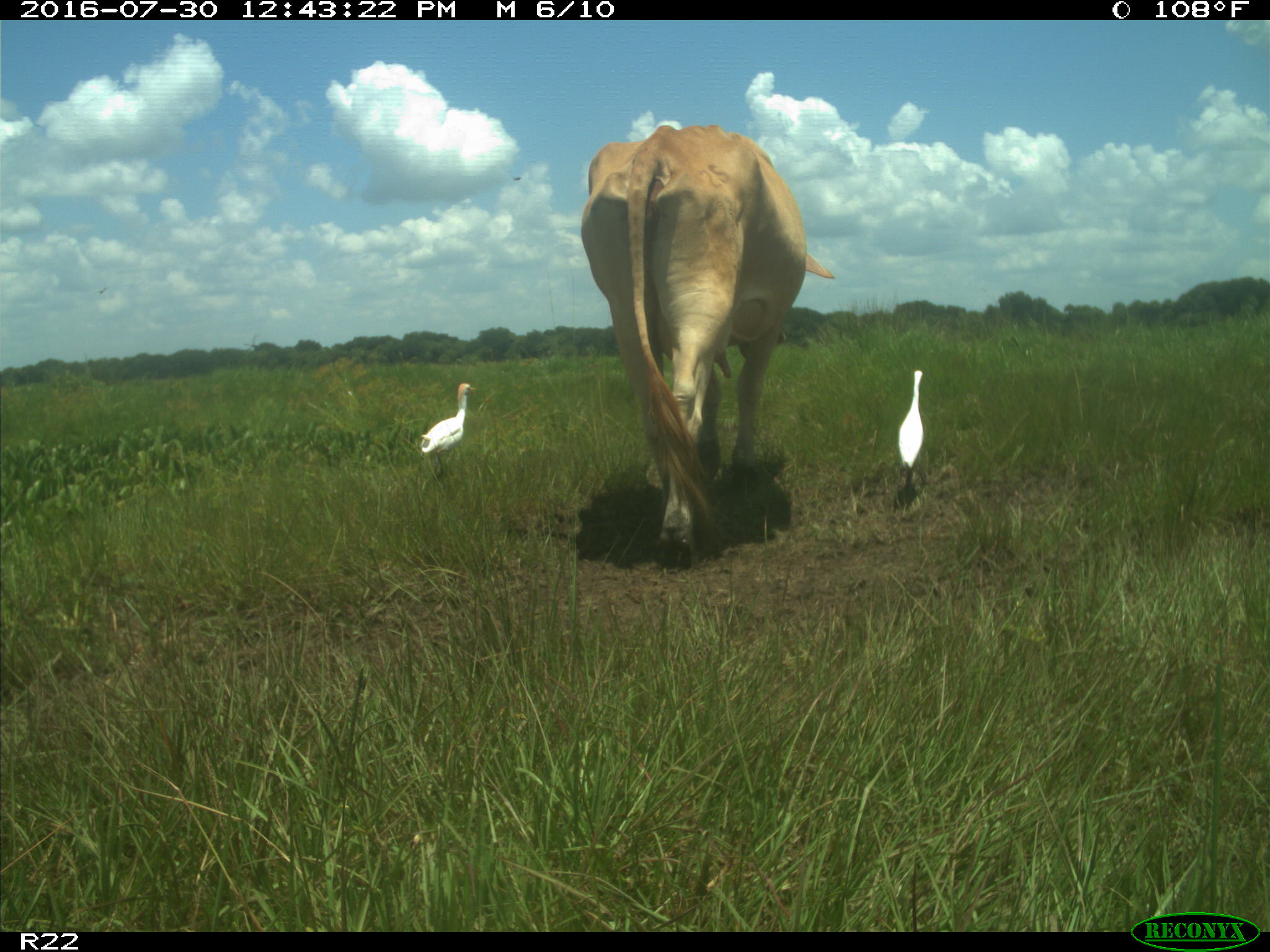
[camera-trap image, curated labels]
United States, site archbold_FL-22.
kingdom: Animalia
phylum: Chordata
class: Mammalia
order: Artiodactyla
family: Bovidae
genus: Bos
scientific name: Bos taurus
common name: domestic cow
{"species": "Bos taurus (domestic cow)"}